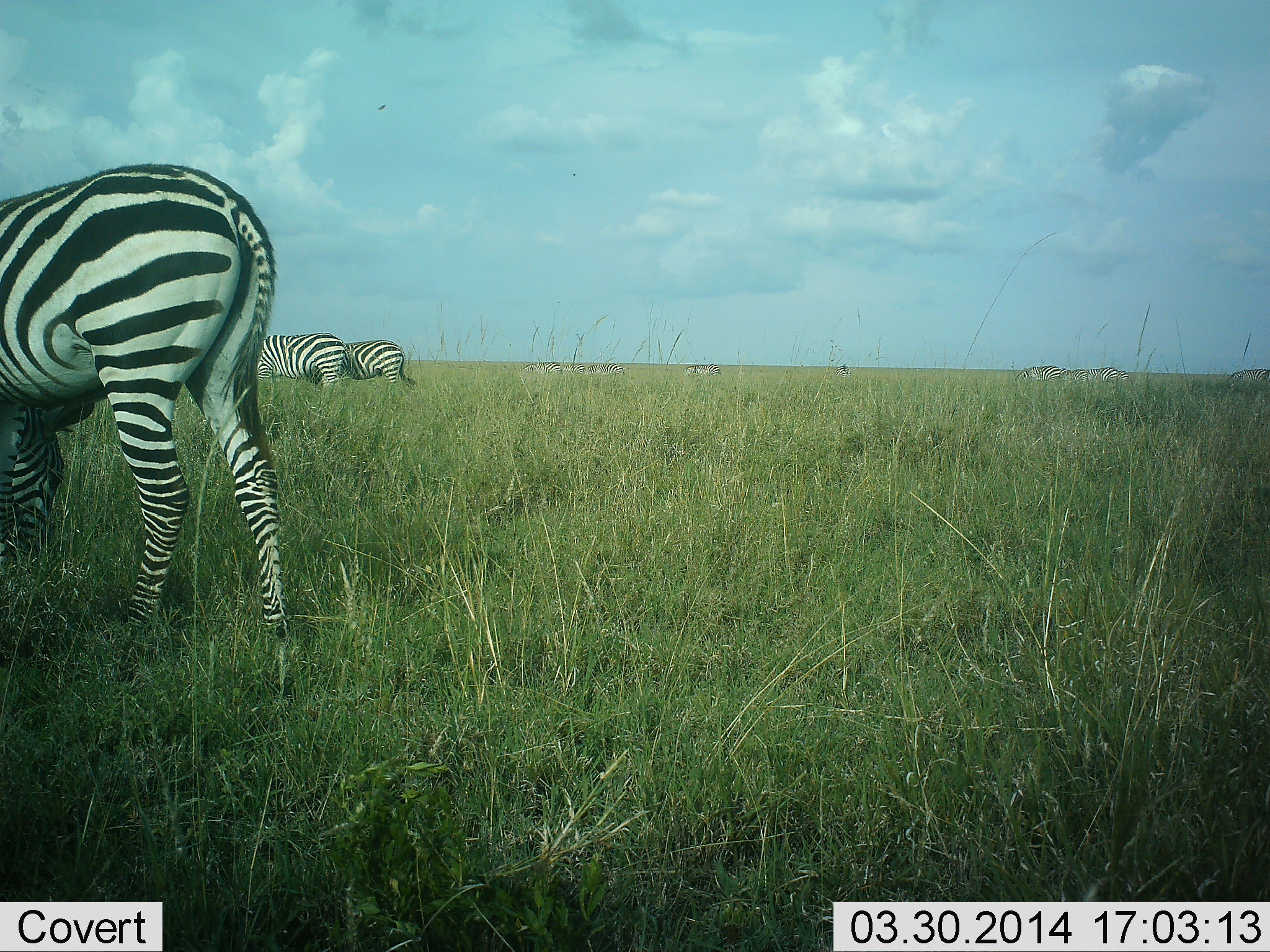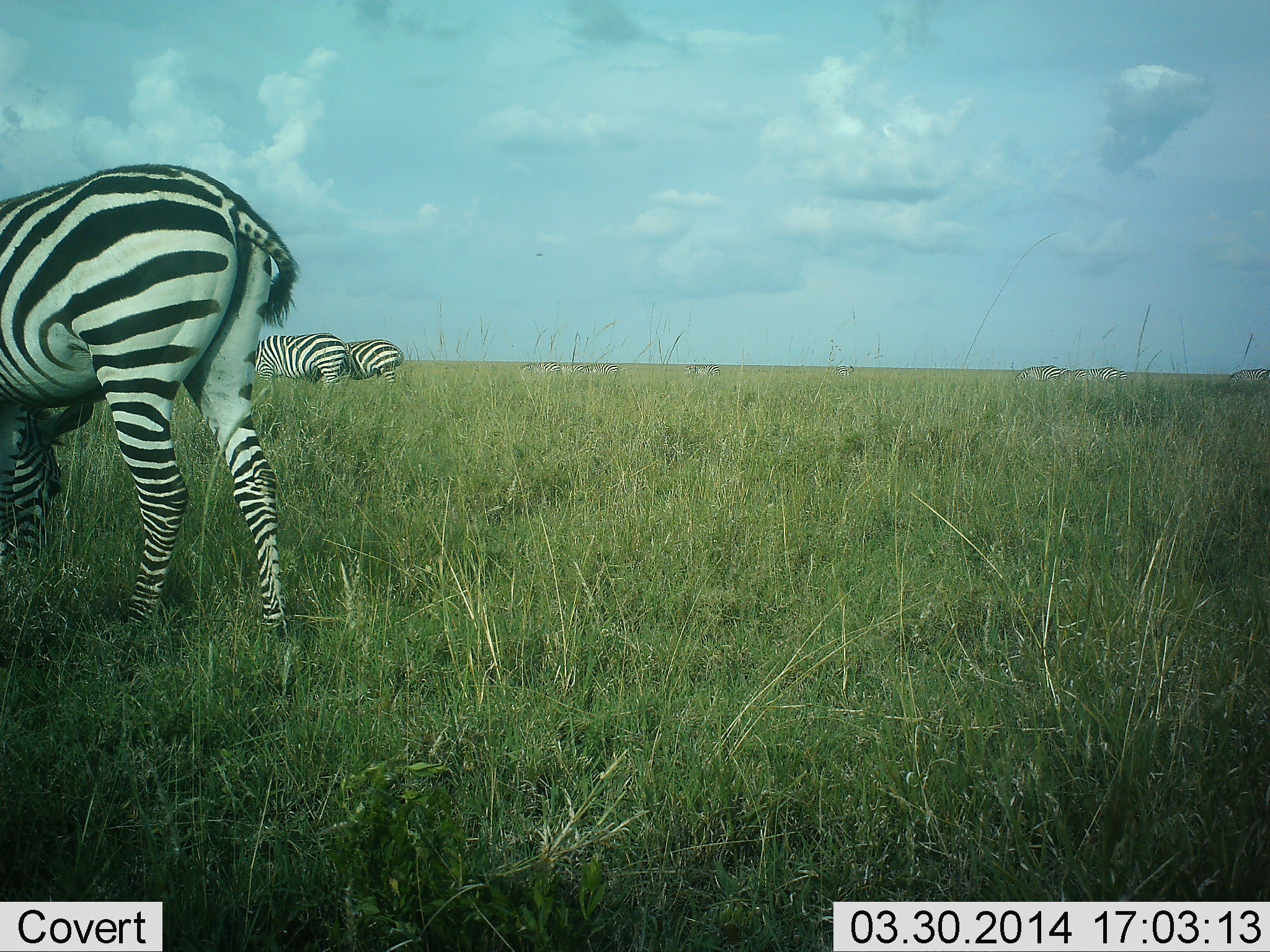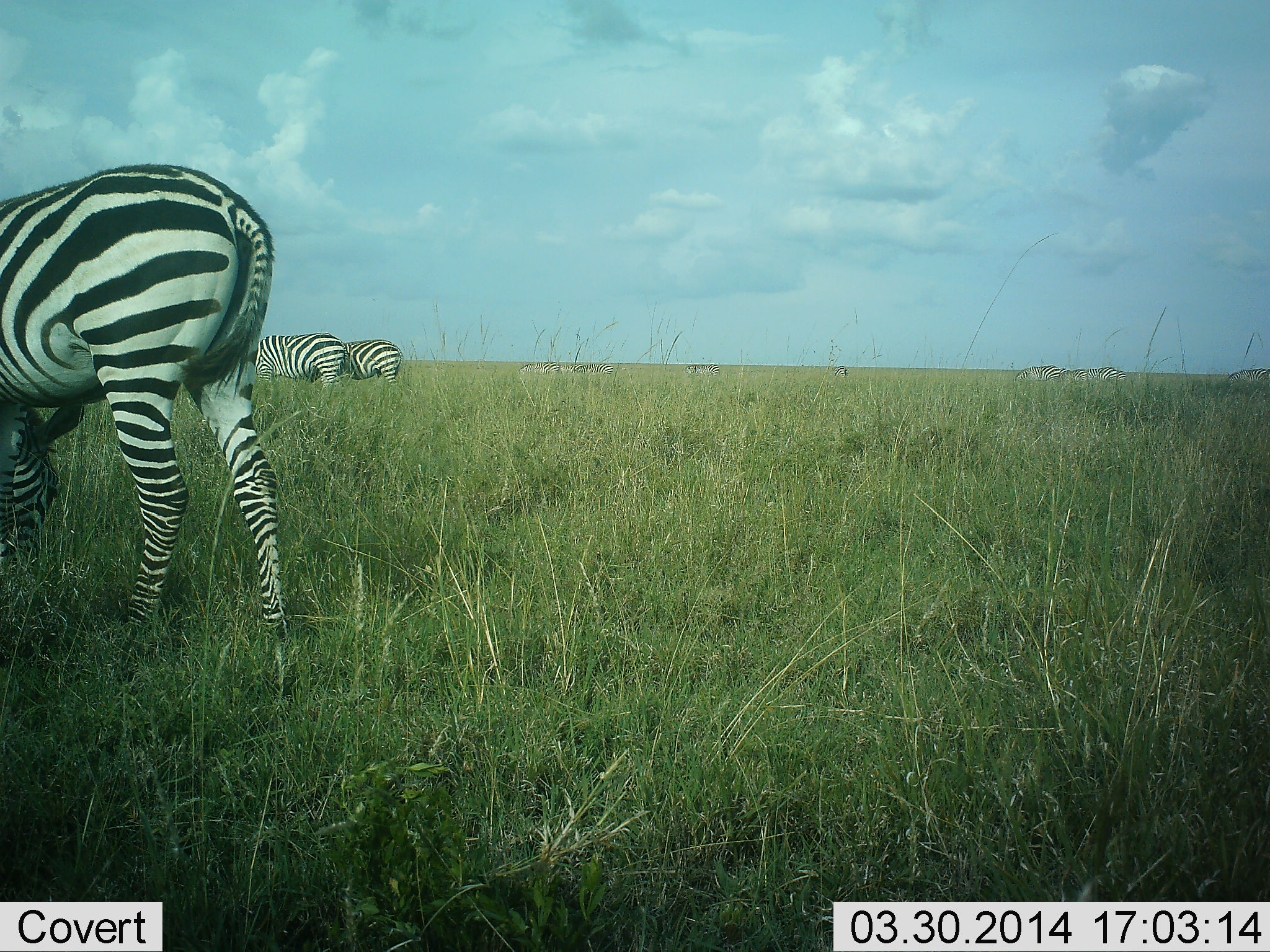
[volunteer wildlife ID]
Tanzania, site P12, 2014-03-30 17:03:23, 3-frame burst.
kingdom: Animalia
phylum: Chordata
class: Mammalia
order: Perissodactyla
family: Equidae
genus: Equus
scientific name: Equus quagga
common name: plains zebra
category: zebra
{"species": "zebra (plains zebra) (Equus quagga)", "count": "3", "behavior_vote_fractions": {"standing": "50%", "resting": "0%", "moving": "10%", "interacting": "0%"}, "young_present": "0%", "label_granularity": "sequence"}